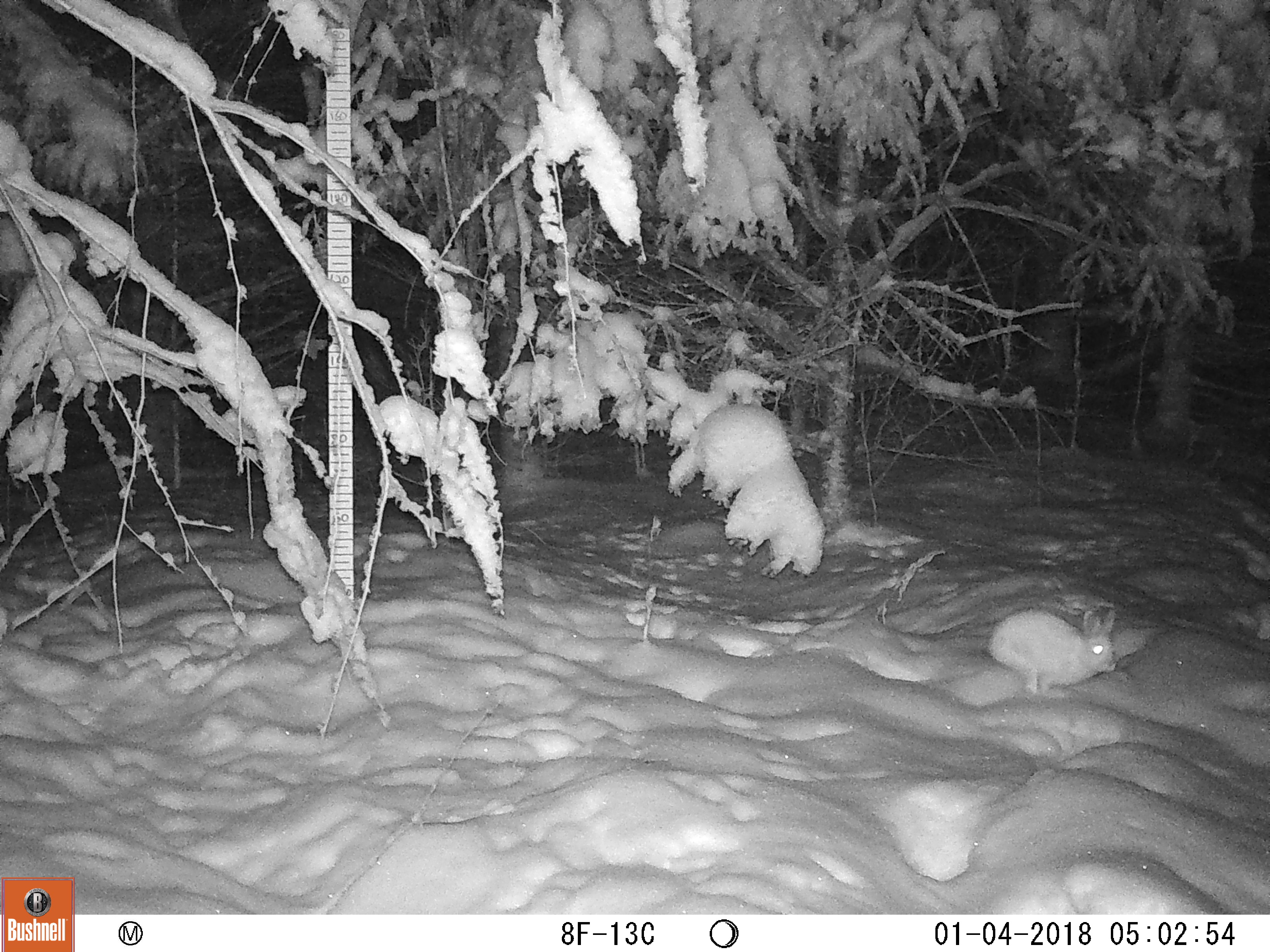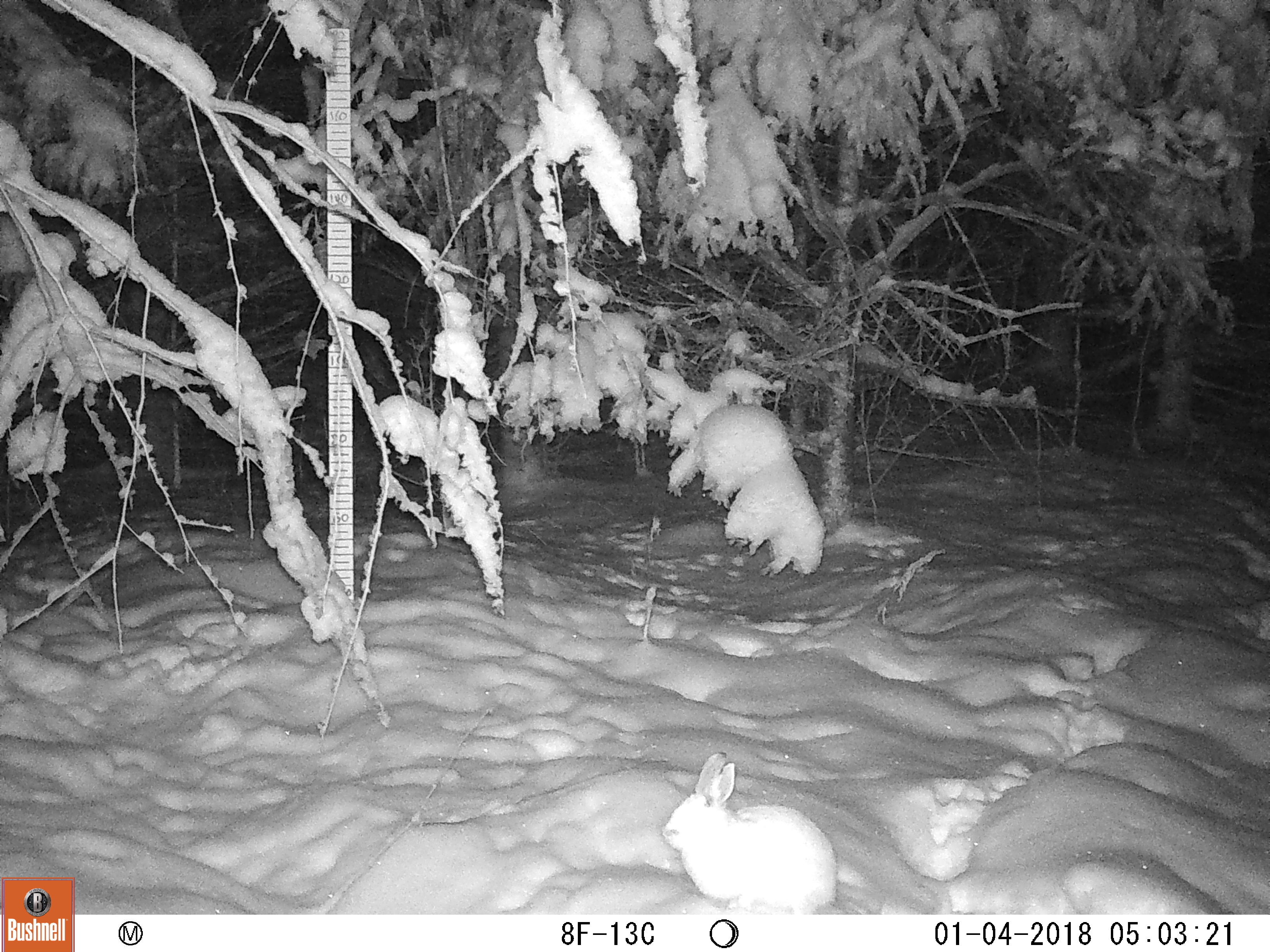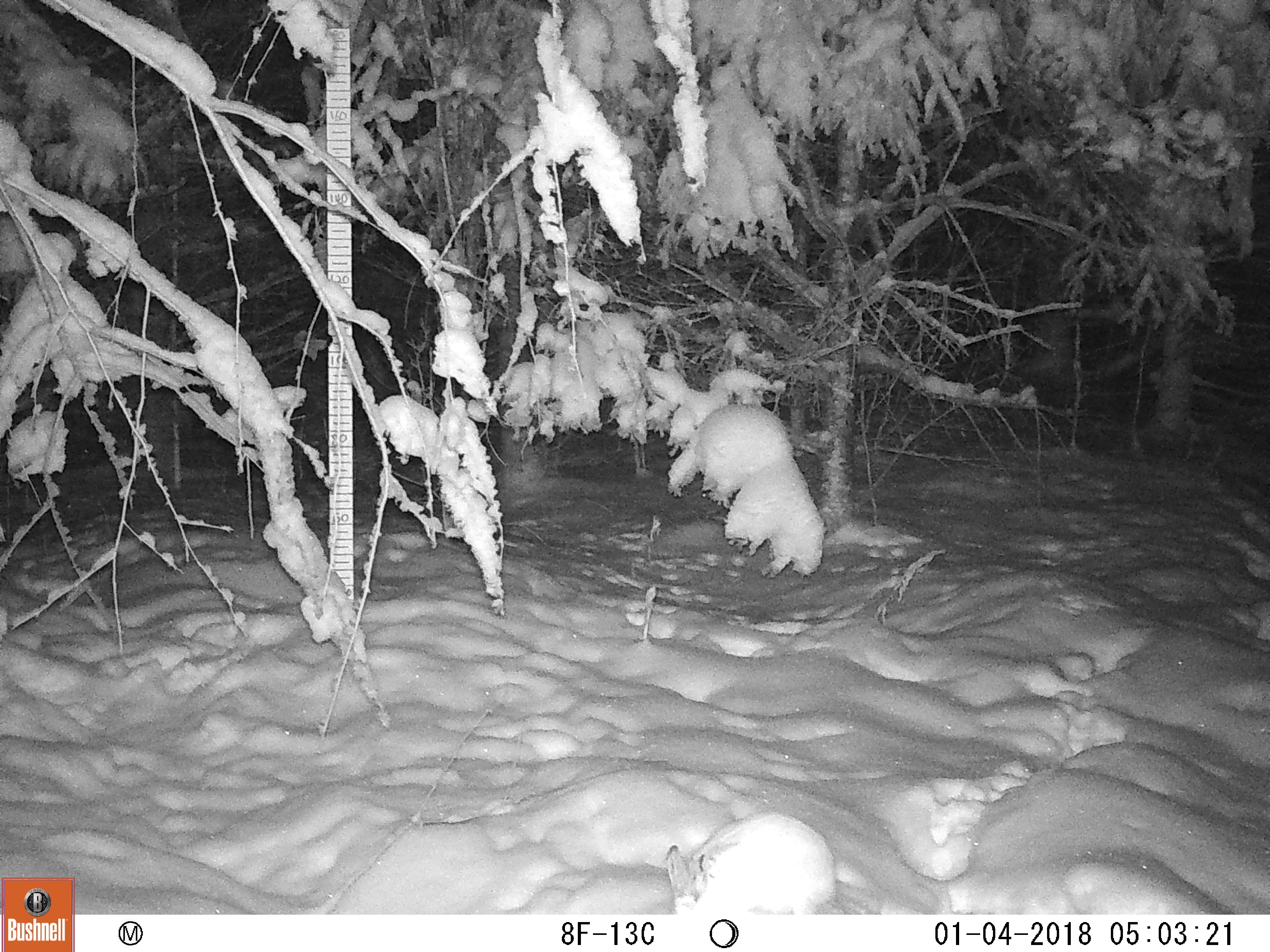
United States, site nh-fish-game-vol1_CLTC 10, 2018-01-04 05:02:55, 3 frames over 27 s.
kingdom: Animalia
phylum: Chordata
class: Mammalia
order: Lagomorpha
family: Leporidae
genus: Lepus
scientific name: Lepus americanus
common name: snowshoe hare